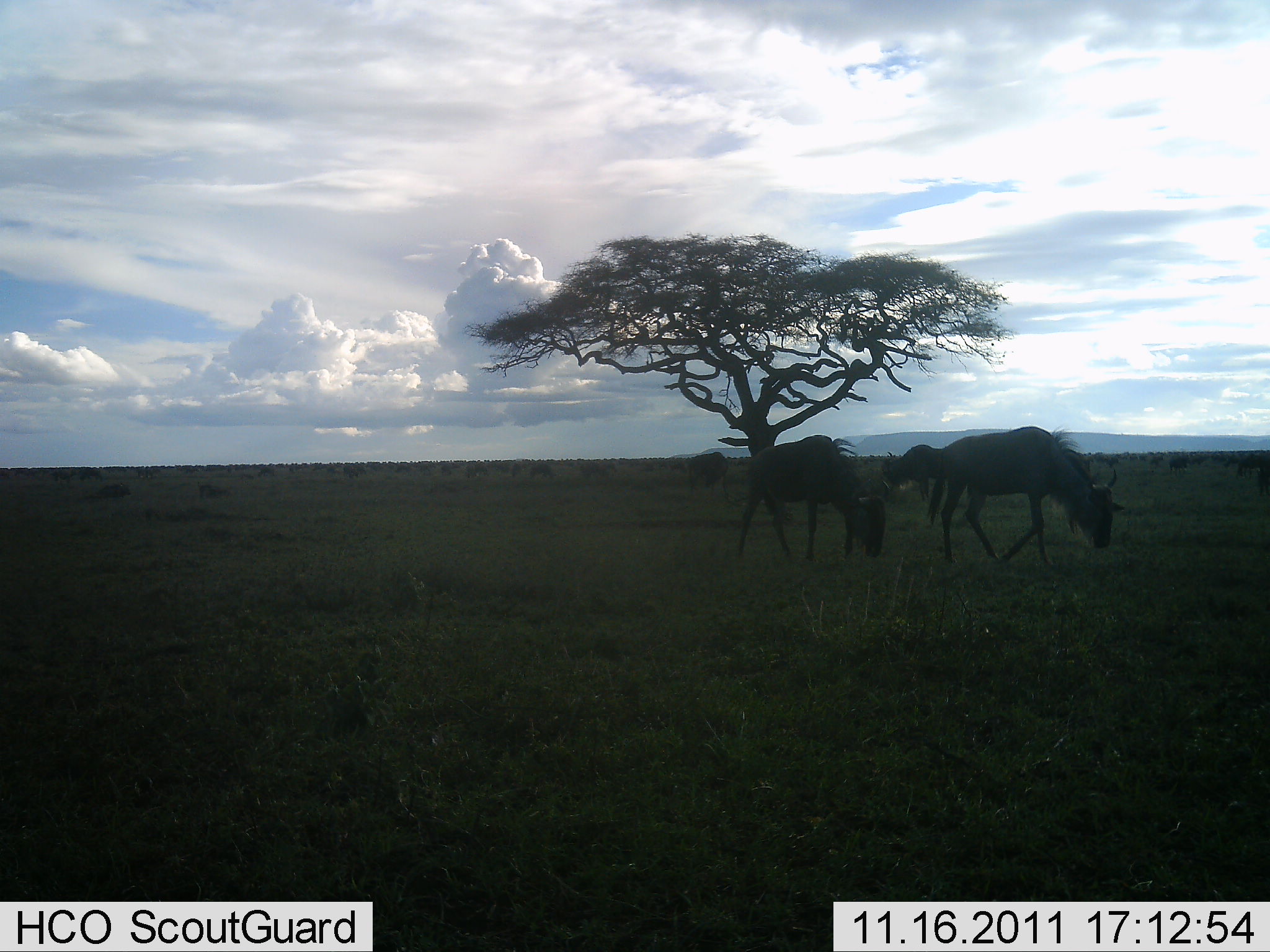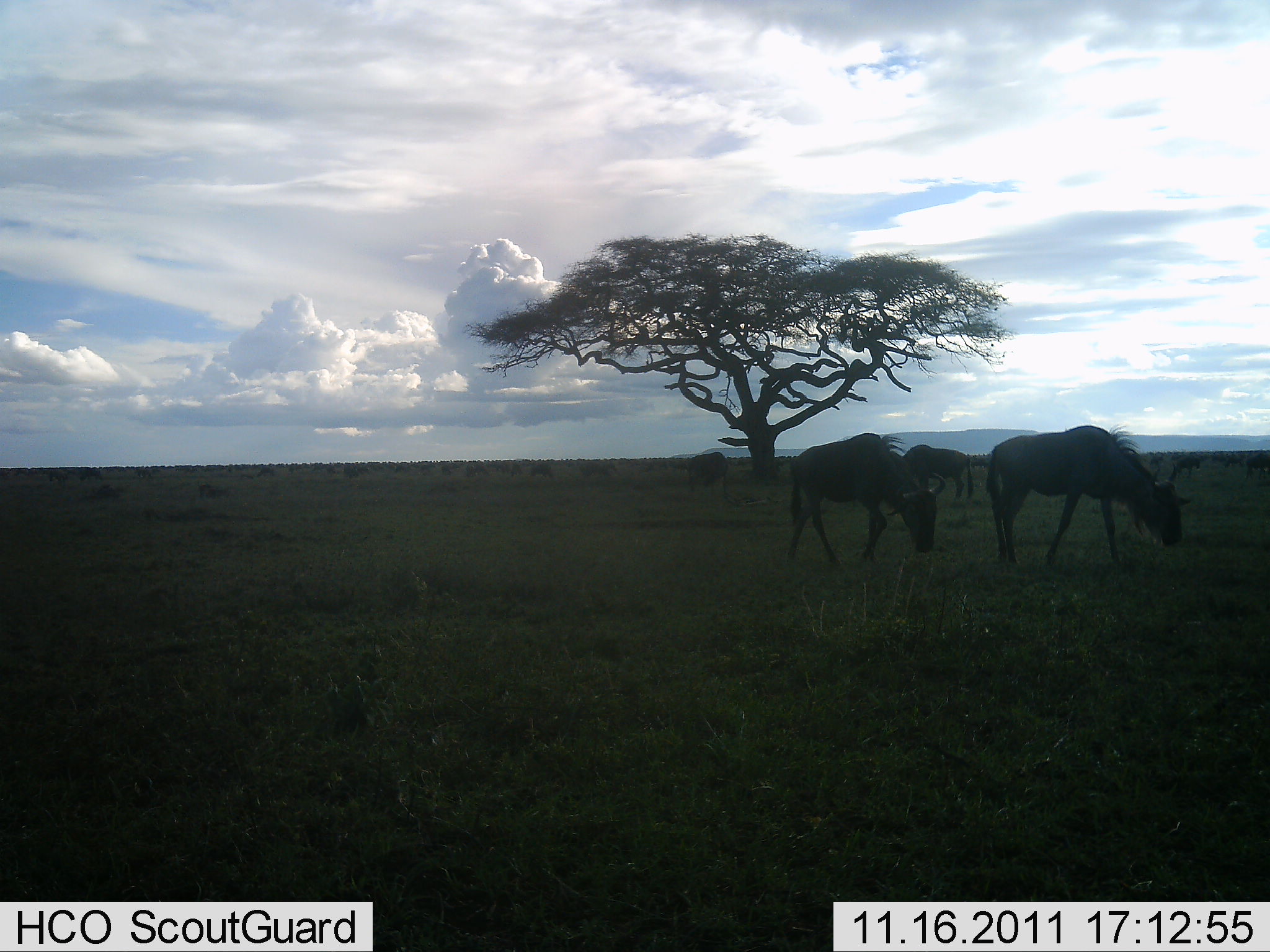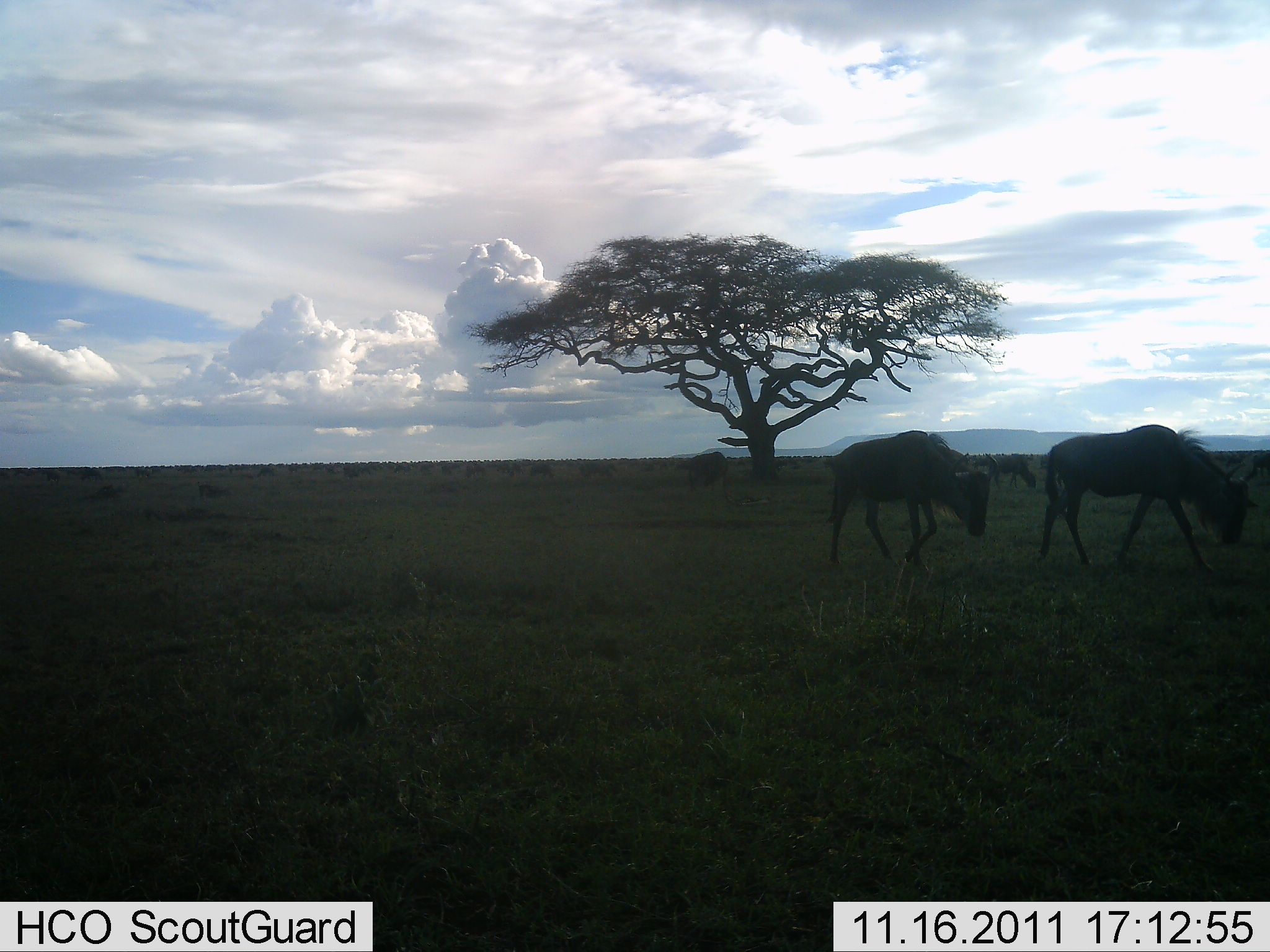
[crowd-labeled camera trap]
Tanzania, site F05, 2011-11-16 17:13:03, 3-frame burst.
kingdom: Animalia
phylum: Chordata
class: Mammalia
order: Artiodactyla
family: Bovidae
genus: Connochaetes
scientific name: Connochaetes taurinus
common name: blue wildebeest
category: wildebeest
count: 11-50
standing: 47%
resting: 7%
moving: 60%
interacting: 7%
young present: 7%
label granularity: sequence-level